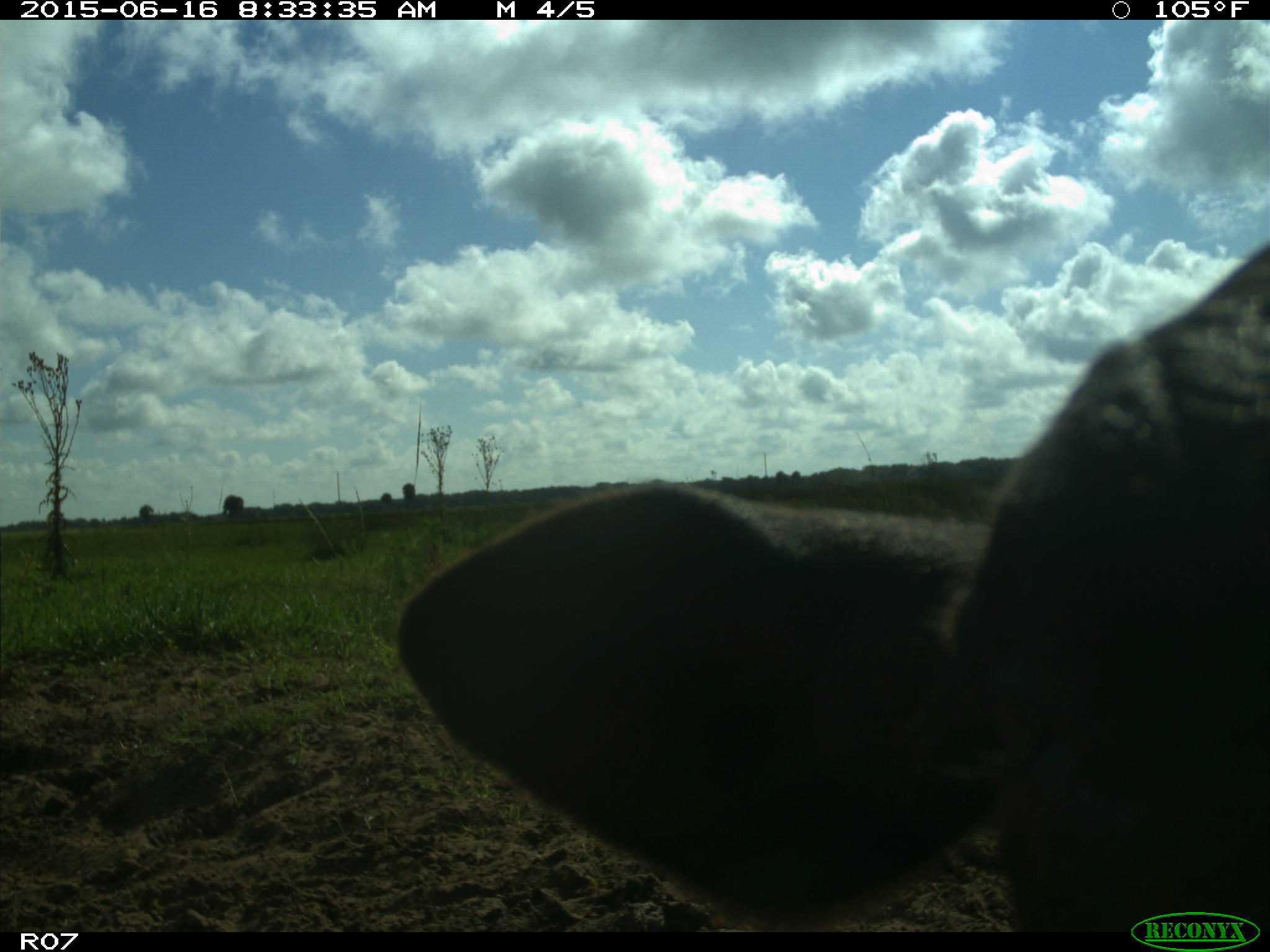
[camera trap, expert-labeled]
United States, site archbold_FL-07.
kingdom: Animalia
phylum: Chordata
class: Mammalia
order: Artiodactyla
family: Bovidae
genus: Bos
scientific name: Bos taurus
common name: domestic cow